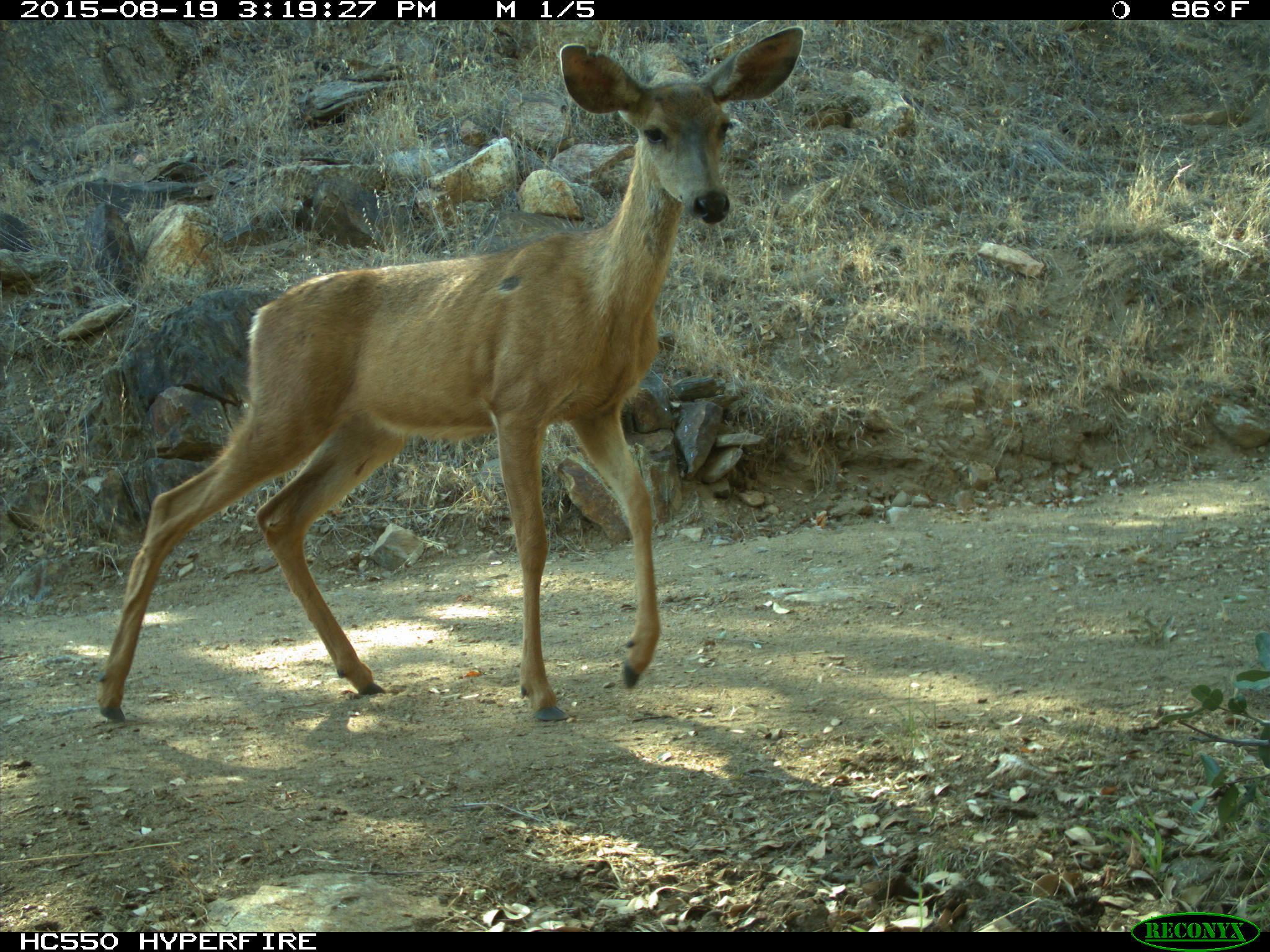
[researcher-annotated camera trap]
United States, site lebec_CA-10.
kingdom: Animalia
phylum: Chordata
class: Mammalia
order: Artiodactyla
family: Cervidae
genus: Odocoileus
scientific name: Odocoileus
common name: deer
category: unidentified deer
Unidentified deer (deer) (Odocoileus).